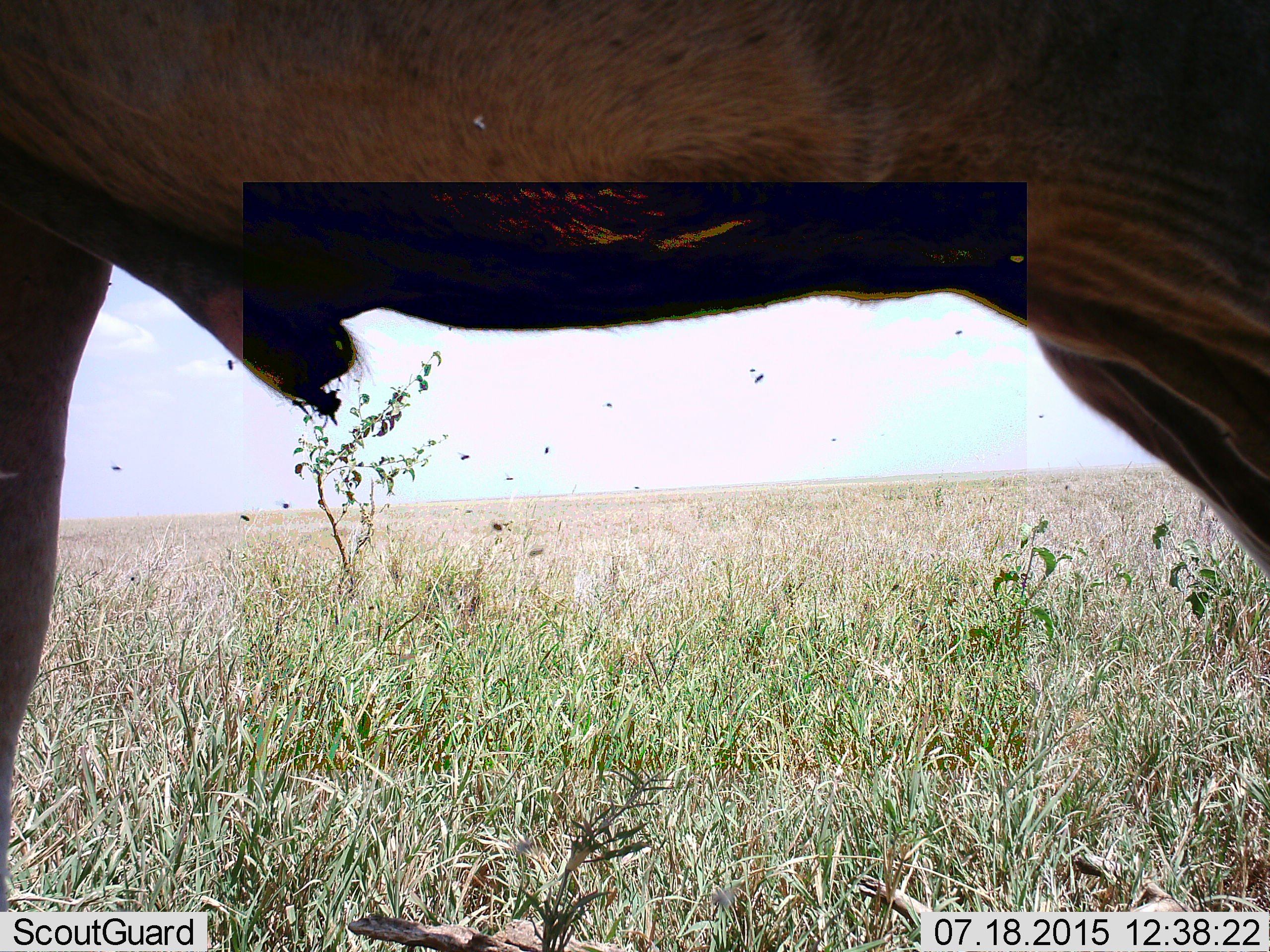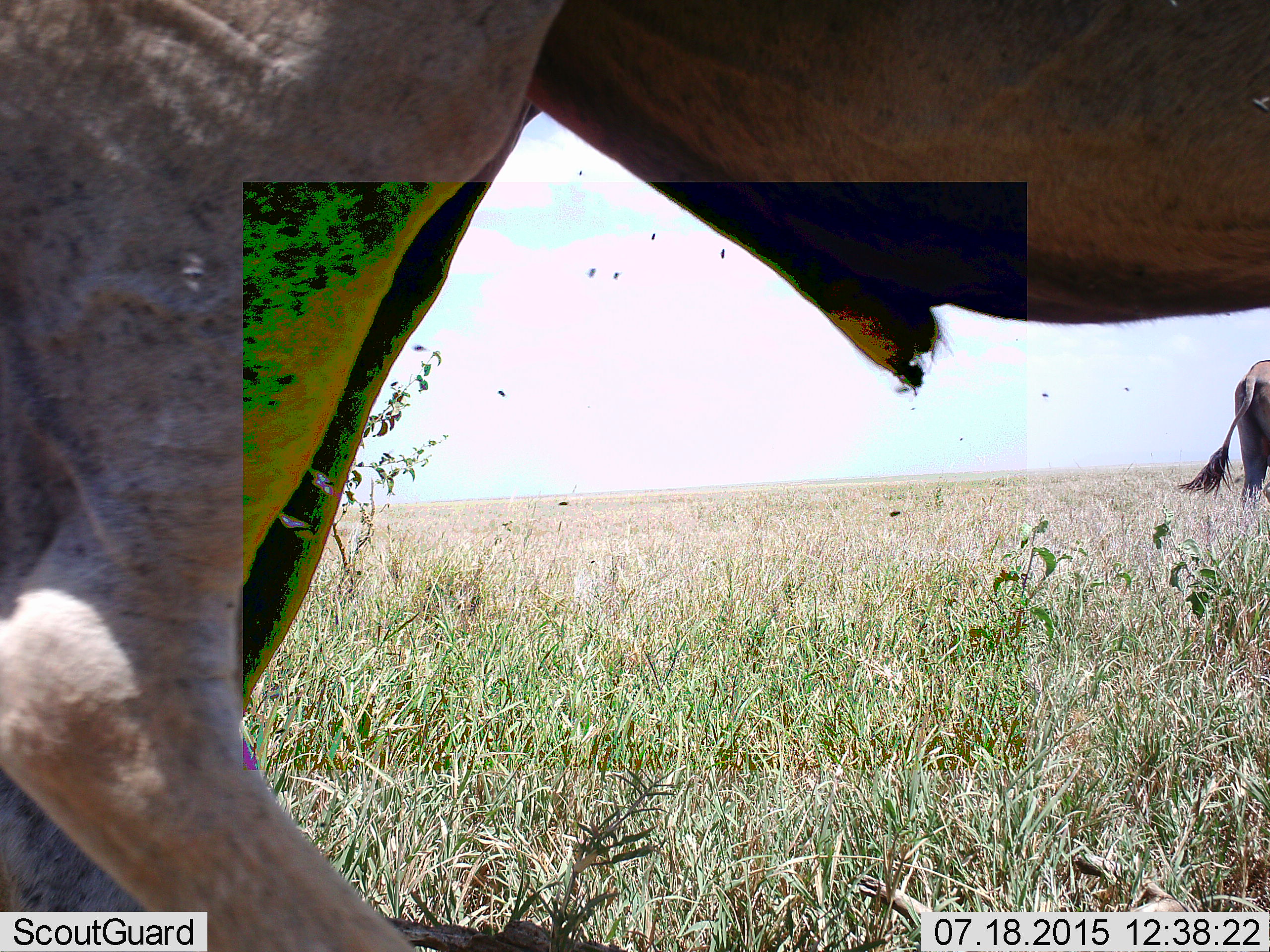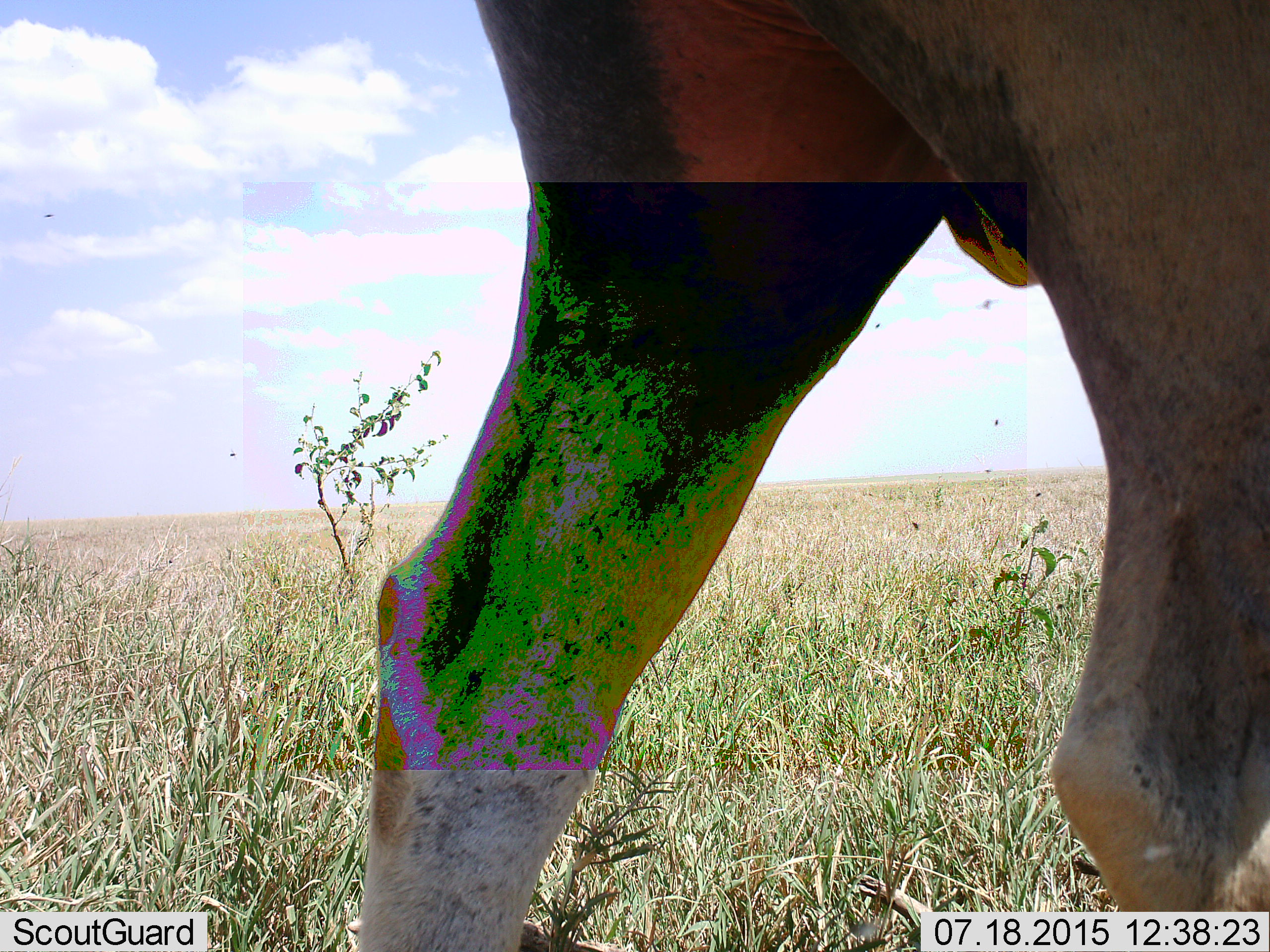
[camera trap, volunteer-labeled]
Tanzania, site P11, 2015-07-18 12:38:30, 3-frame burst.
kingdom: Animalia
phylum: Chordata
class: Mammalia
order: Artiodactyla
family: Bovidae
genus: Connochaetes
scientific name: Connochaetes taurinus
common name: blue wildebeest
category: wildebeest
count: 2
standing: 33%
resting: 0%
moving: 100%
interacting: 0%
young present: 0%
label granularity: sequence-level